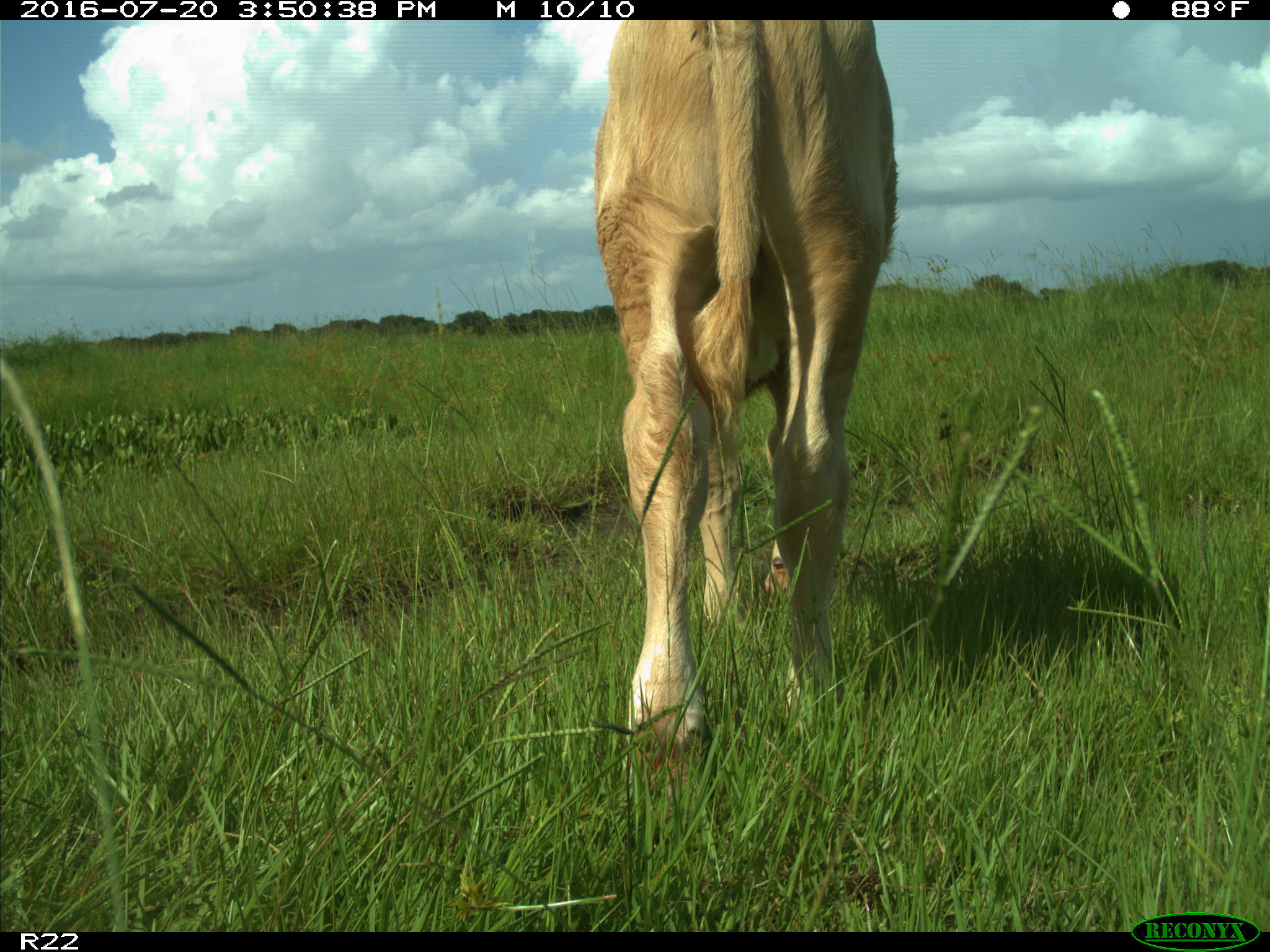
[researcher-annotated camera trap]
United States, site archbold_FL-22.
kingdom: Animalia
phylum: Chordata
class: Mammalia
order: Artiodactyla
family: Bovidae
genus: Bos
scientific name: Bos taurus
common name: domestic cow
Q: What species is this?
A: Bos taurus (domestic cow).